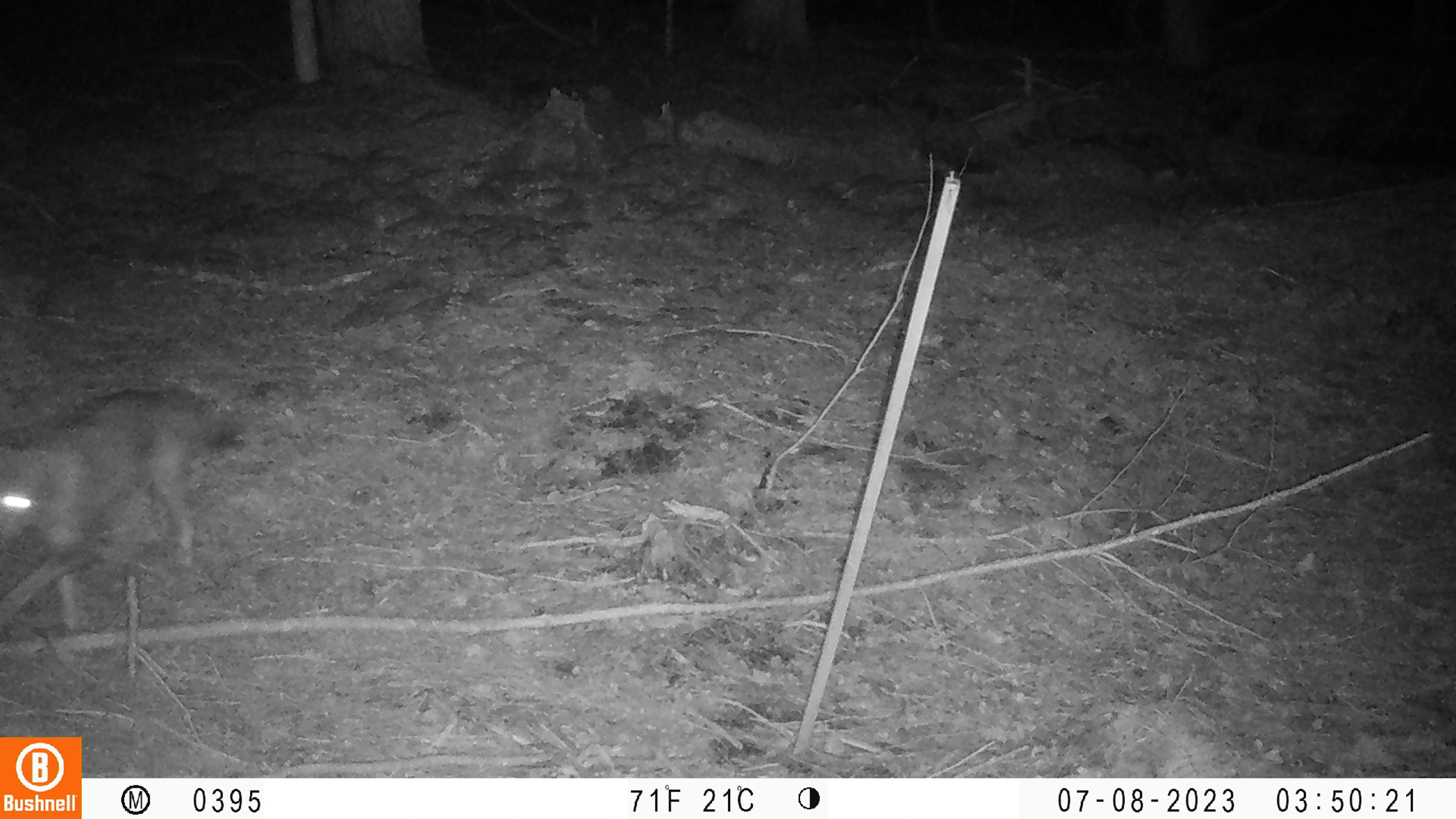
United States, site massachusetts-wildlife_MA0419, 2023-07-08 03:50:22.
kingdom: Animalia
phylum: Chordata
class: Mammalia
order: Carnivora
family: Canidae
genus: Urocyon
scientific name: Urocyon cinereoargenteus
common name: gray fox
Gray fox (Urocyon cinereoargenteus).